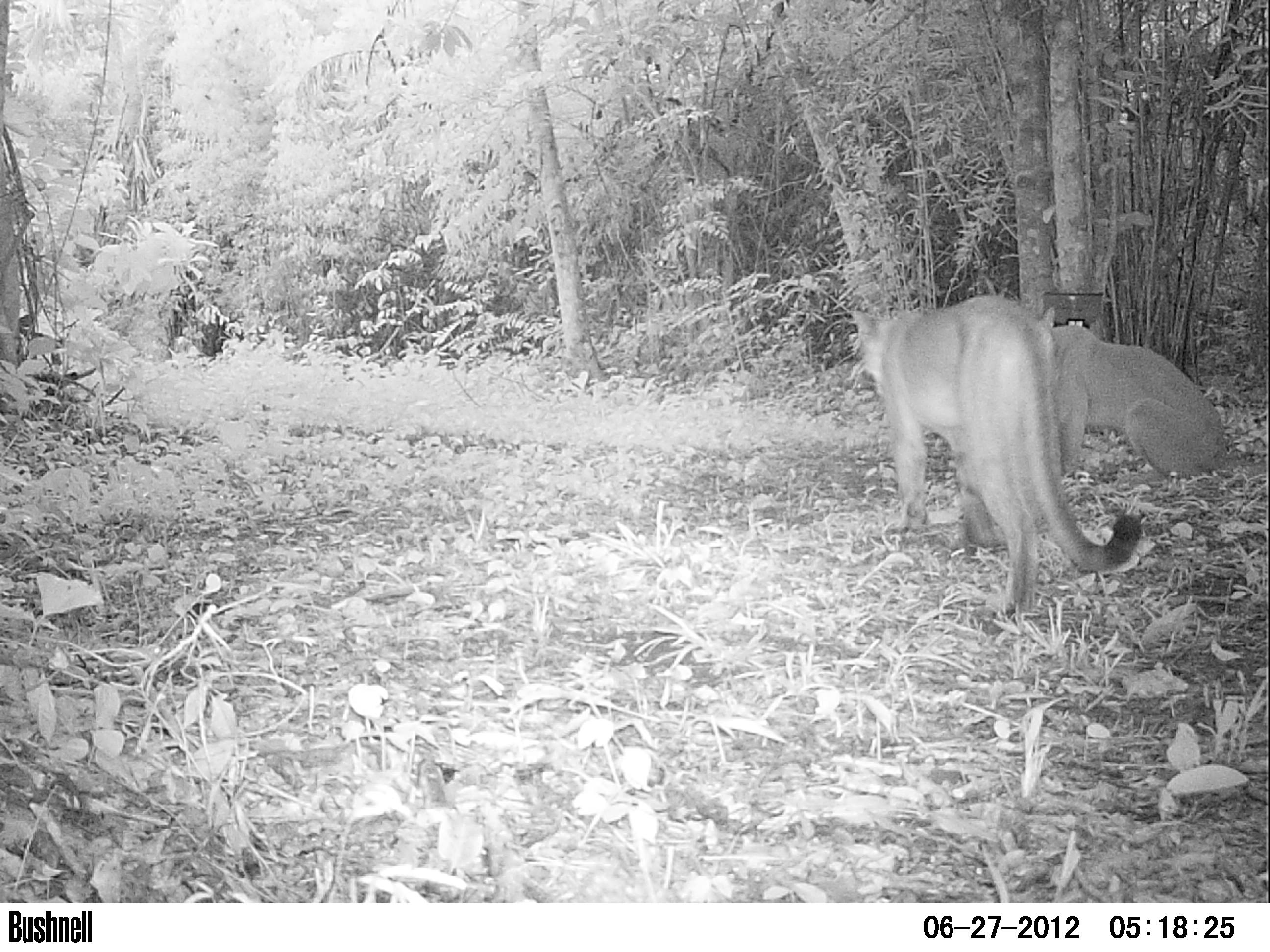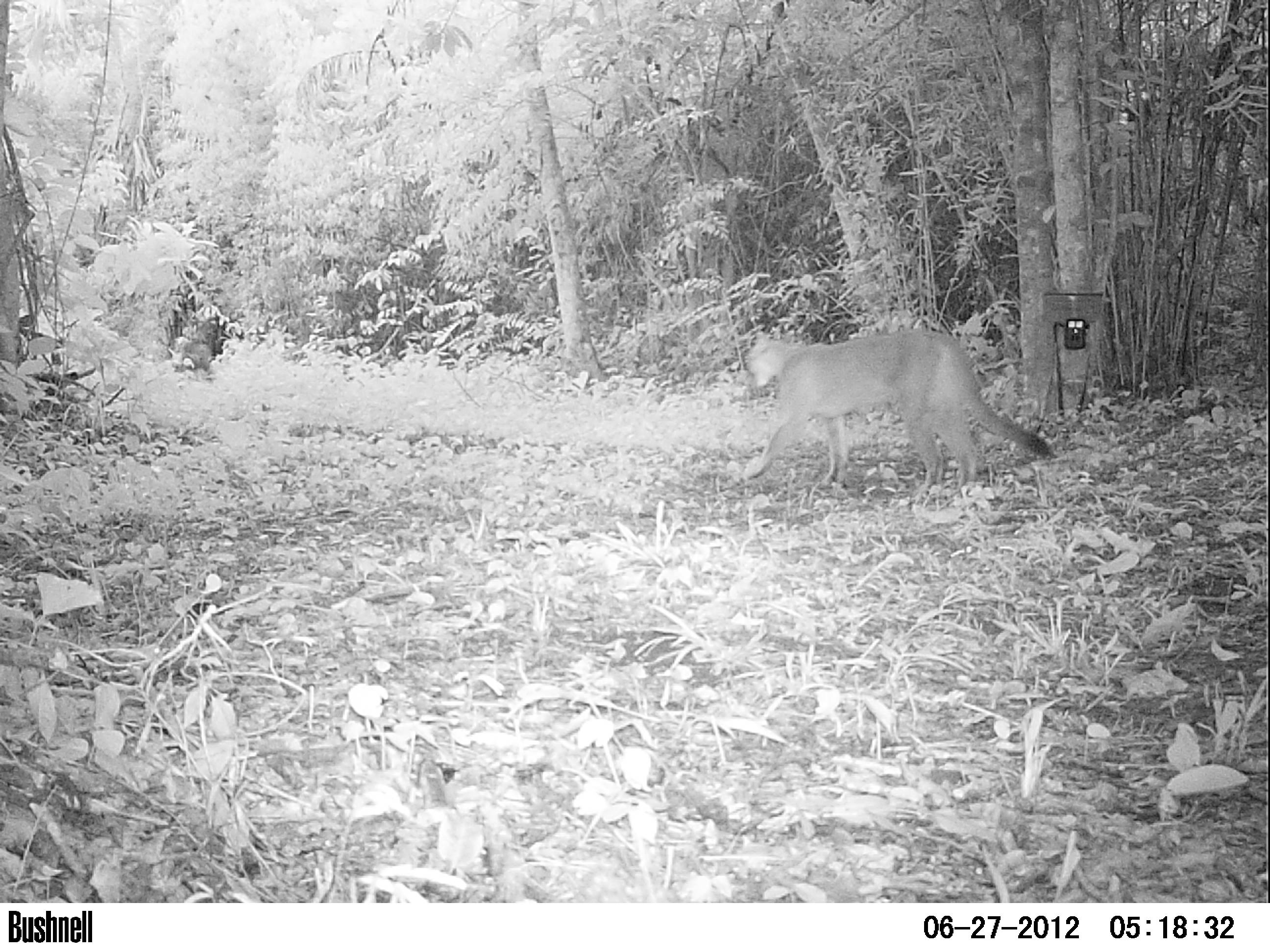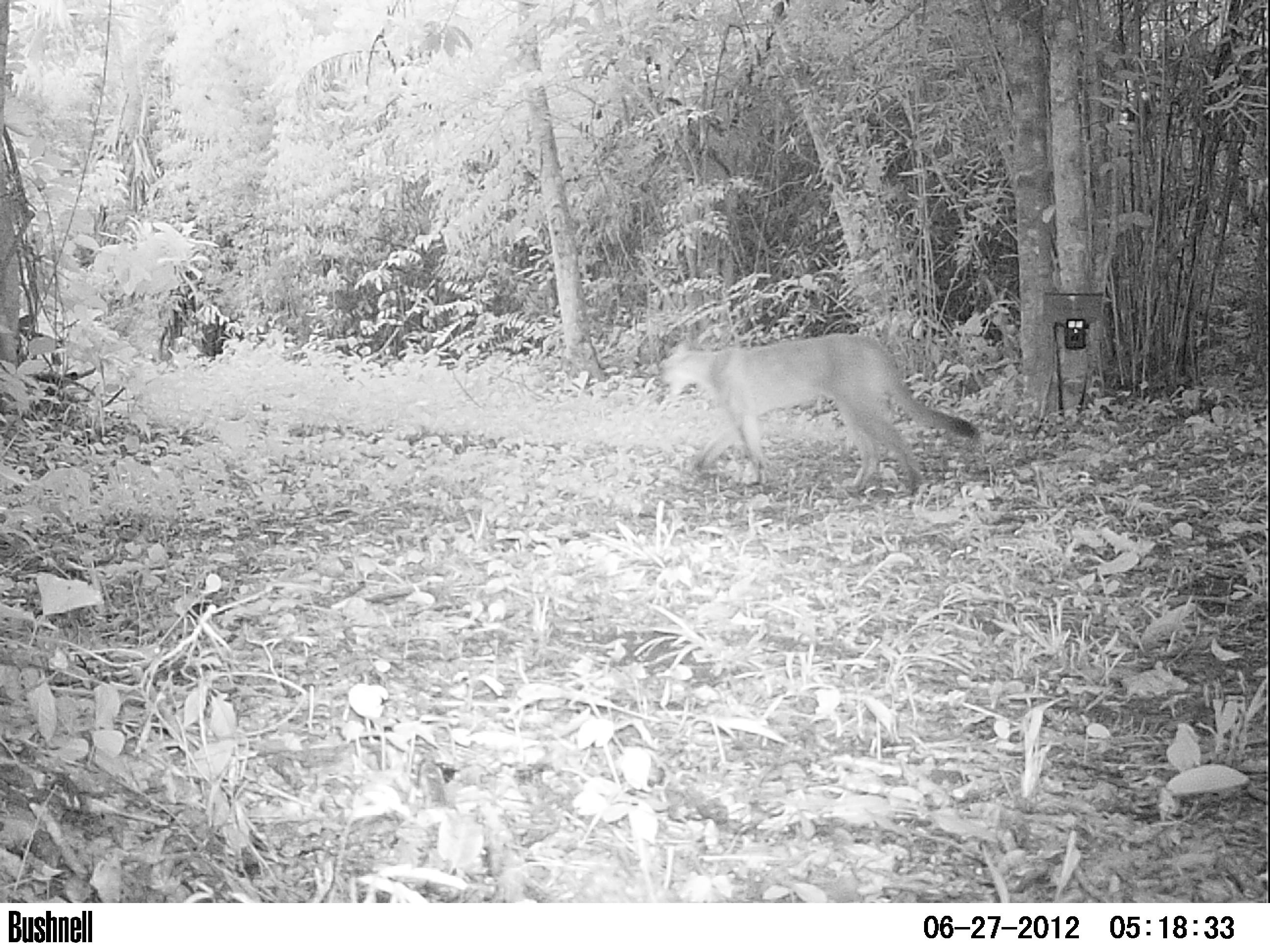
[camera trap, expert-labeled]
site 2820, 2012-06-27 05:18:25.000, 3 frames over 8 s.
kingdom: Animalia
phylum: Chordata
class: Mammalia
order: Carnivora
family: Felidae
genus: Puma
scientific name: Puma concolor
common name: mountain lion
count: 2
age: adult